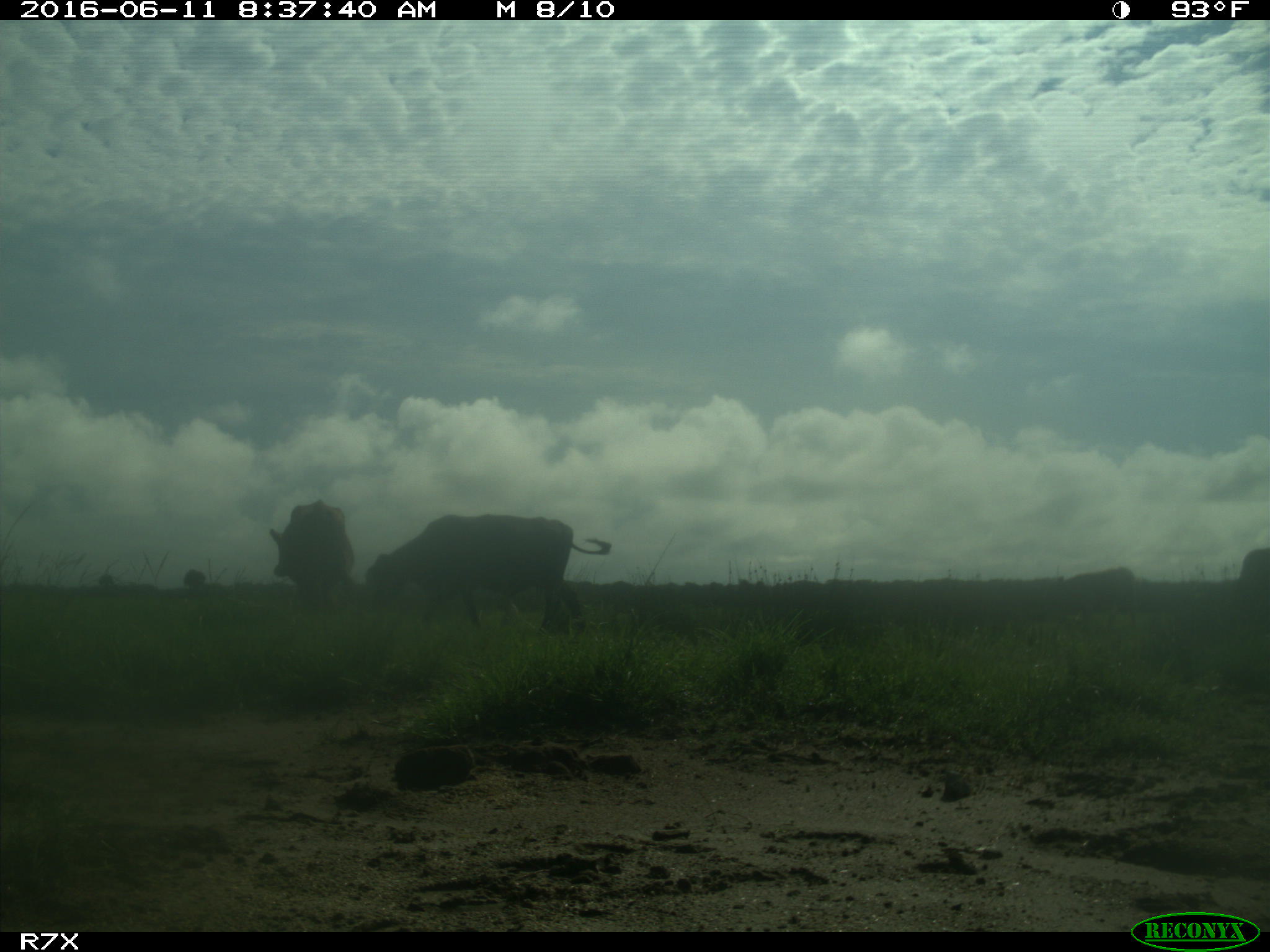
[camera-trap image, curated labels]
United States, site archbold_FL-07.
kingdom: Animalia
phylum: Chordata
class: Mammalia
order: Artiodactyla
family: Bovidae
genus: Bos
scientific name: Bos taurus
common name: domestic cow